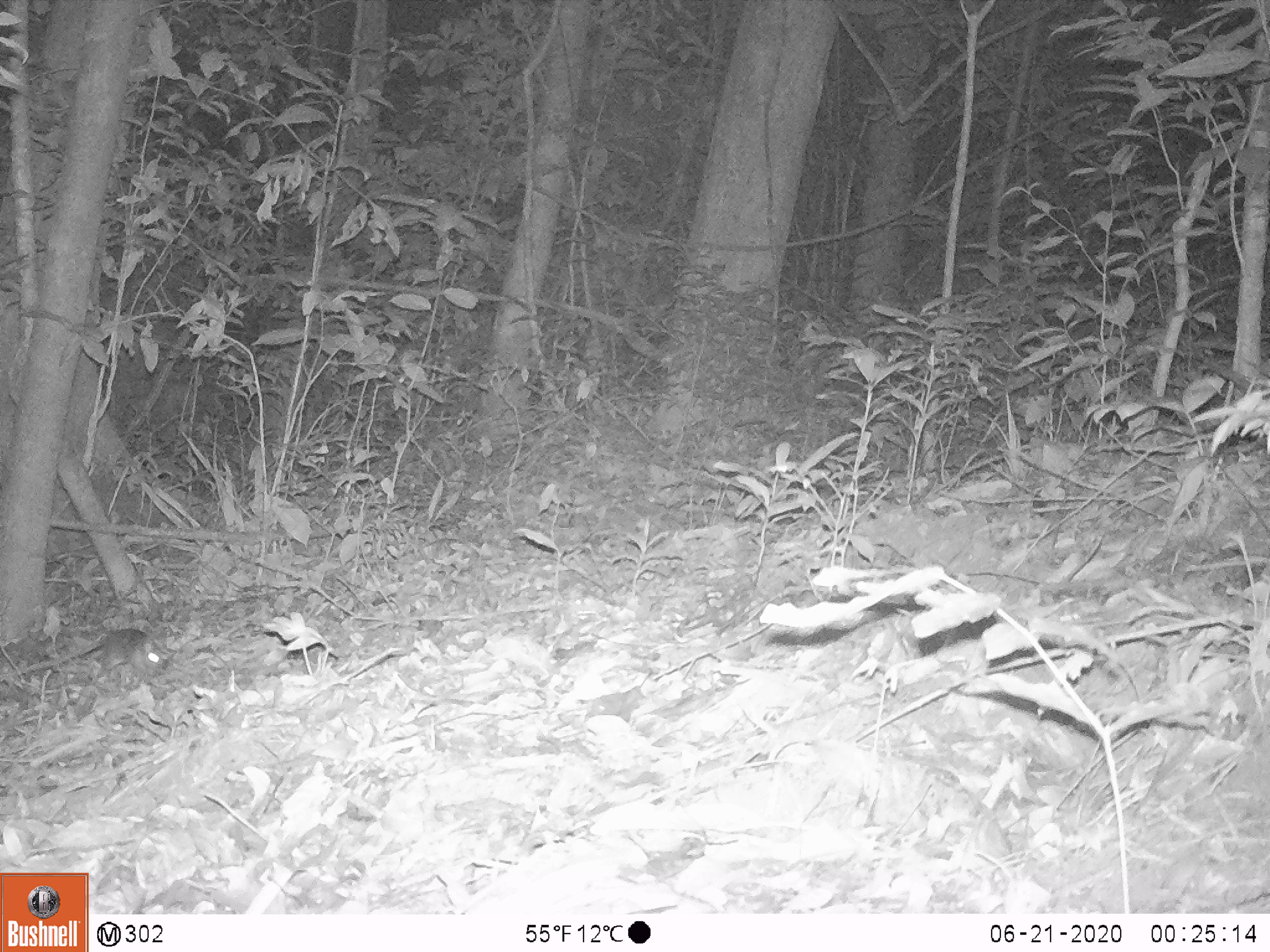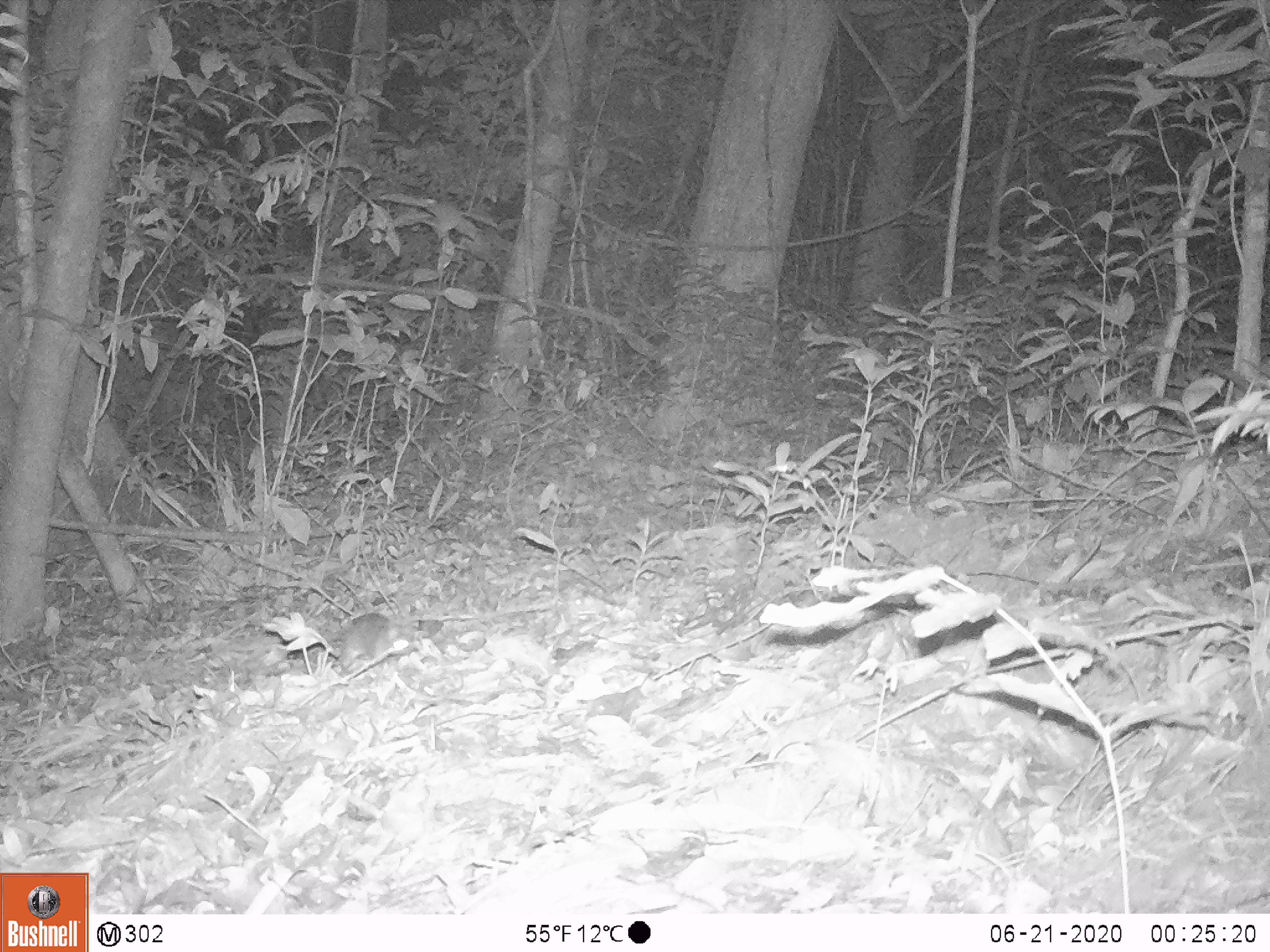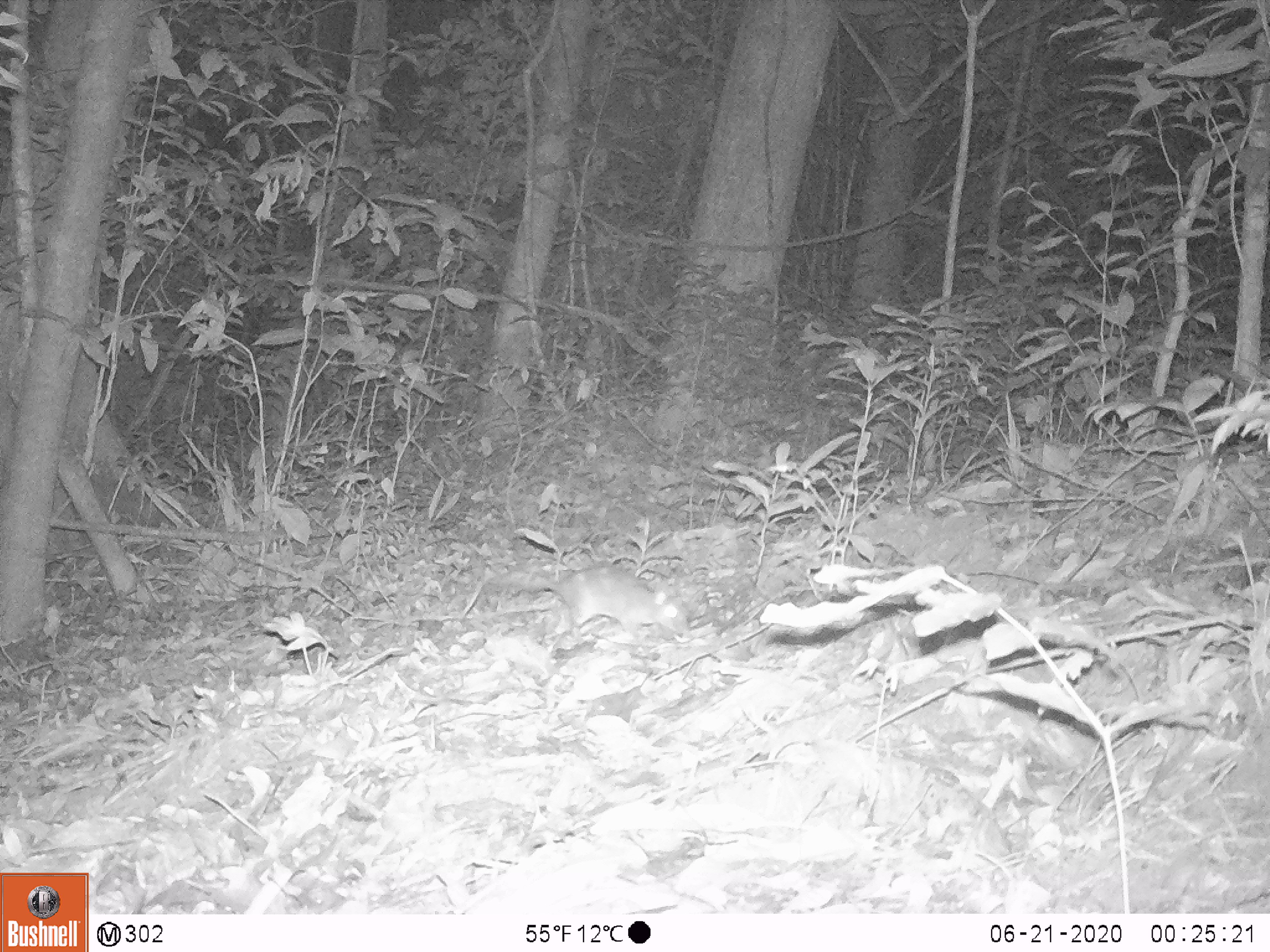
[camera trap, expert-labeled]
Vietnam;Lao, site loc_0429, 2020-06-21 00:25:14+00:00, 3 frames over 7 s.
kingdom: Animalia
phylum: Chordata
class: Mammalia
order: Rodentia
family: Muridae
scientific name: Muridae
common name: old-world mice and rats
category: unidentified murid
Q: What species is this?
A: Unidentified murid (old-world mice and rats) (Muridae).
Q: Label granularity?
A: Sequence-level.